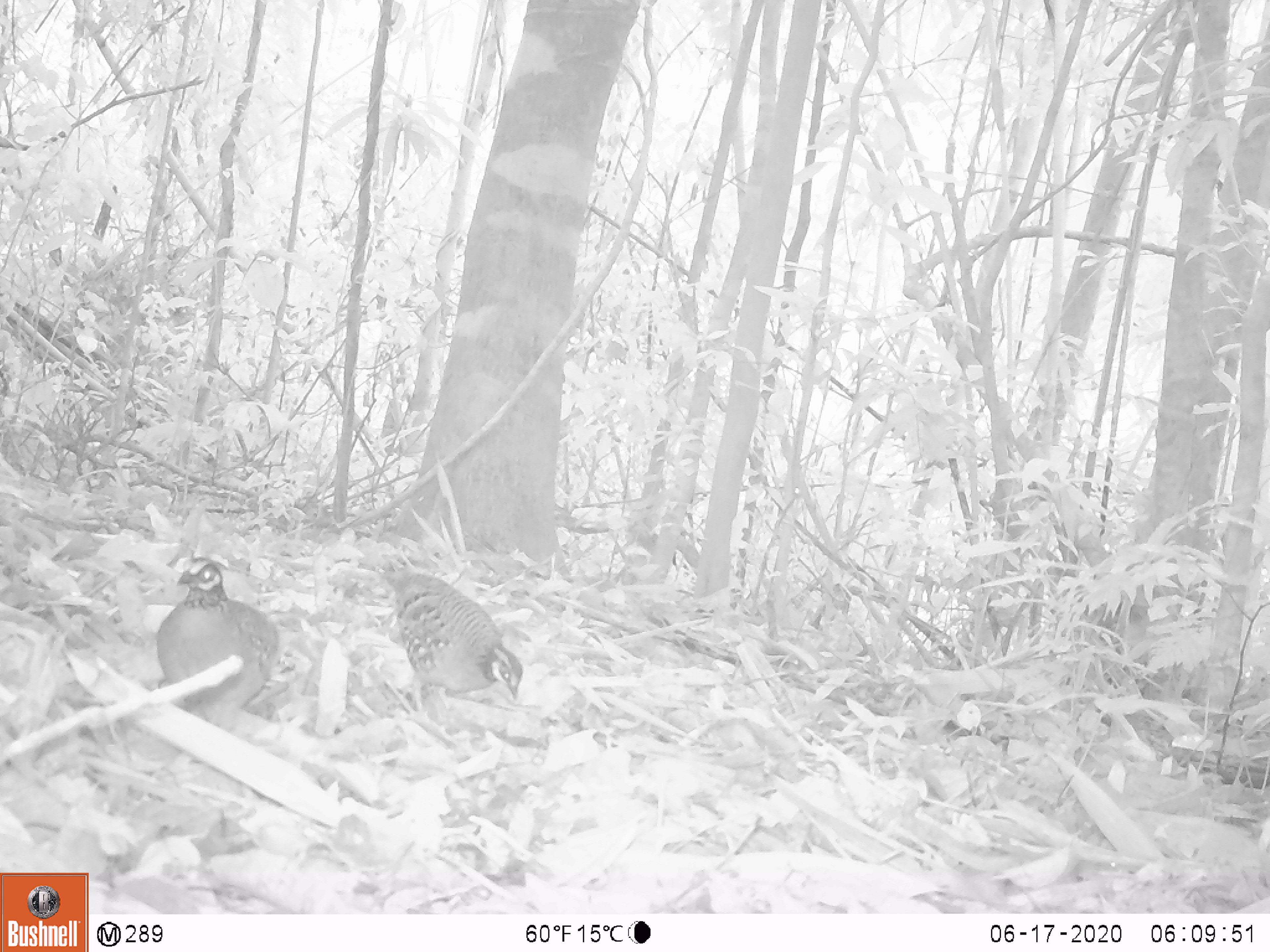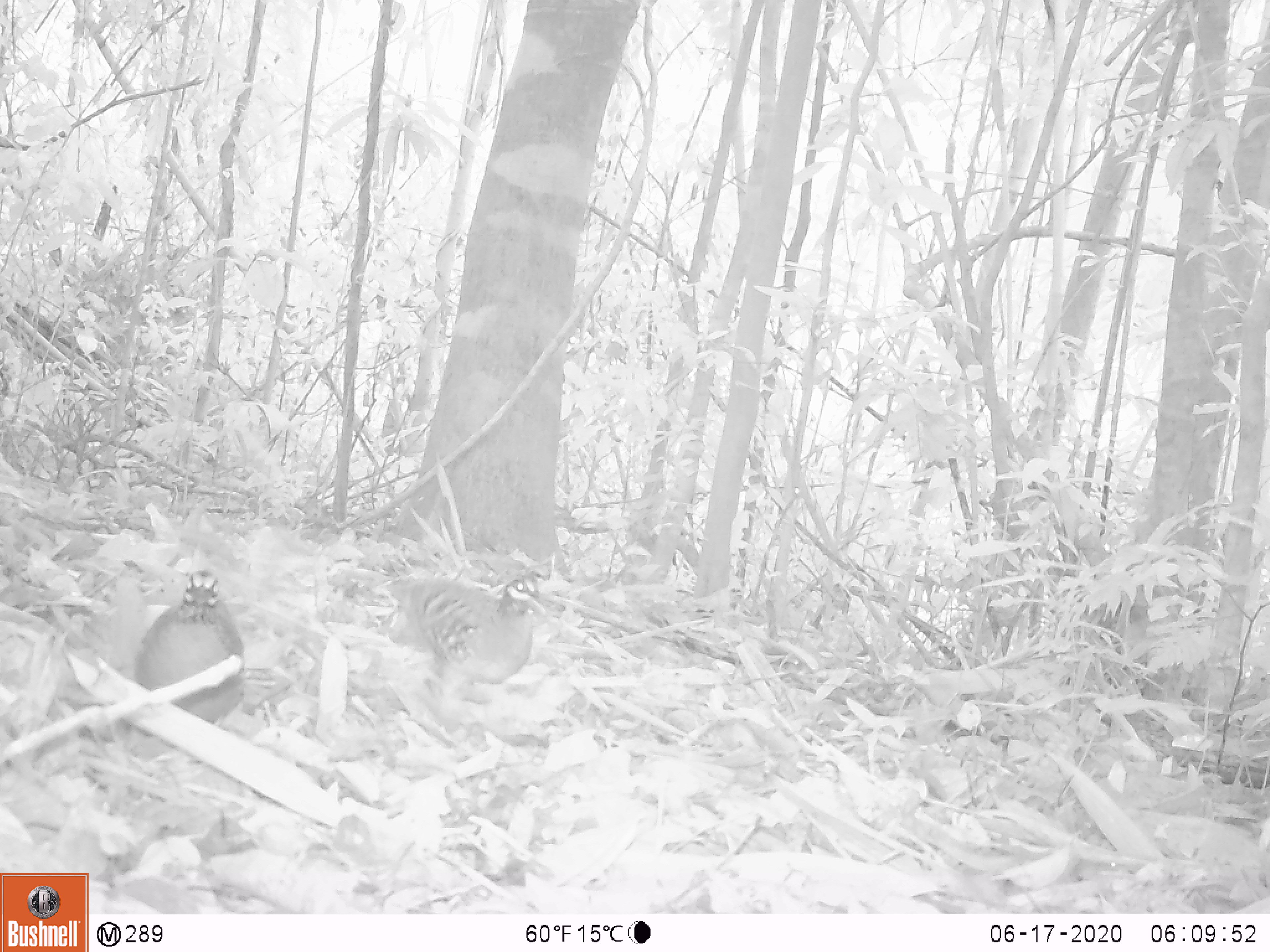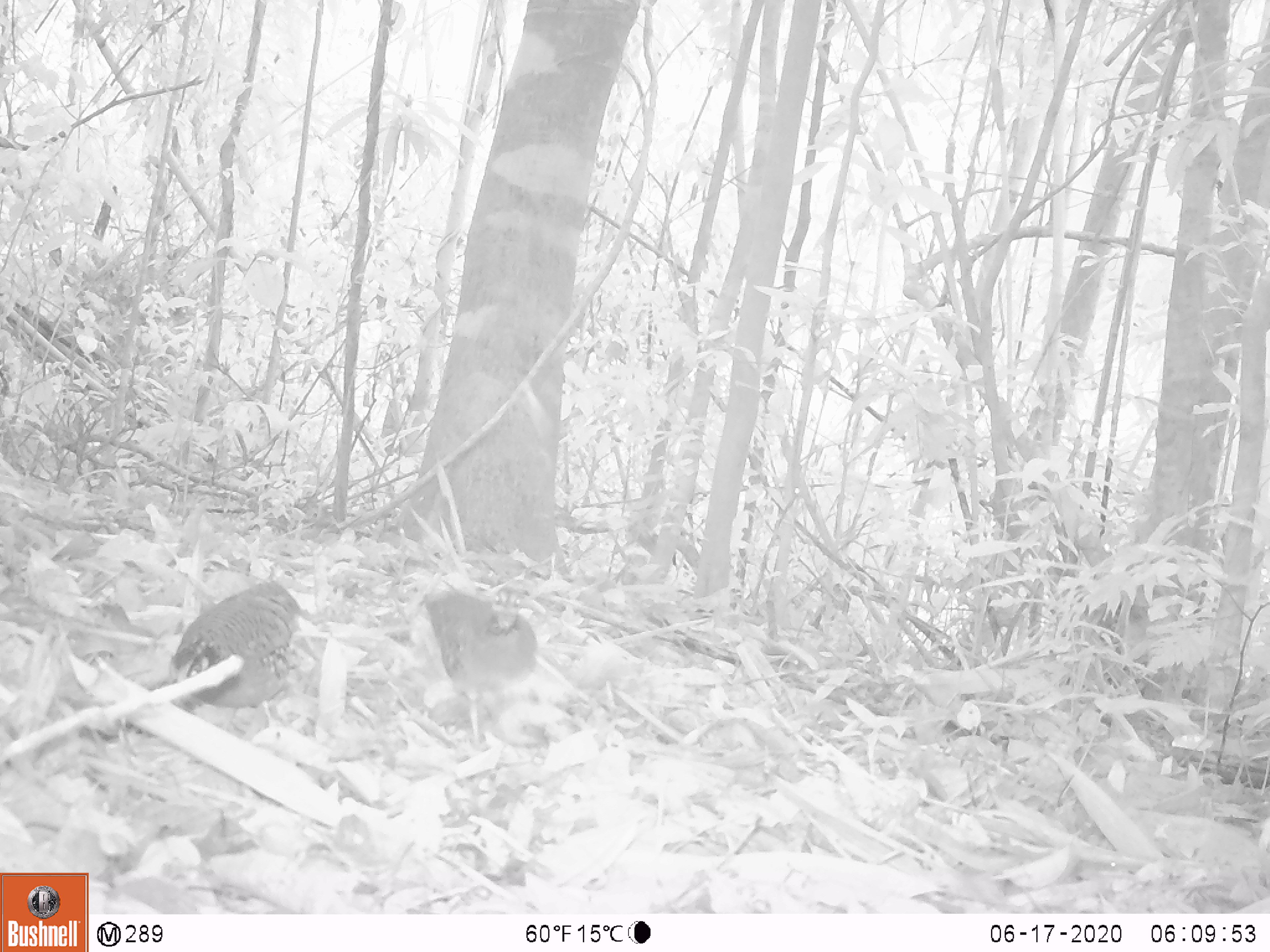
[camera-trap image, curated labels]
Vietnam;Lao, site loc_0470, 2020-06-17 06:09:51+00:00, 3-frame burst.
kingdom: Animalia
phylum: Chordata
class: Aves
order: Galliformes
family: Phasianidae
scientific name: Phasianidae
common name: partridge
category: unidentified partridge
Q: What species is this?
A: Unidentified partridge (partridge) (Phasianidae).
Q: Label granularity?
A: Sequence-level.